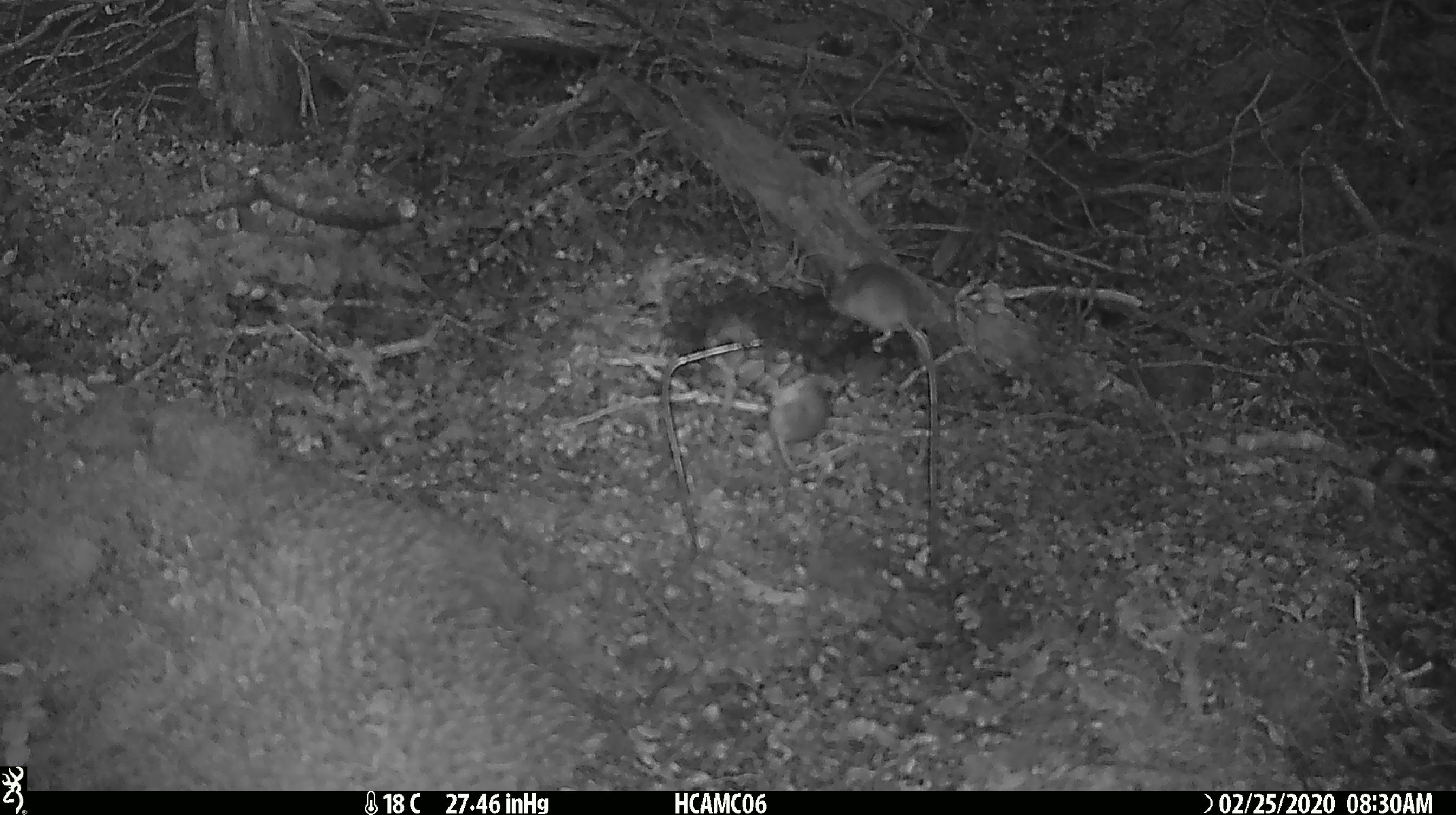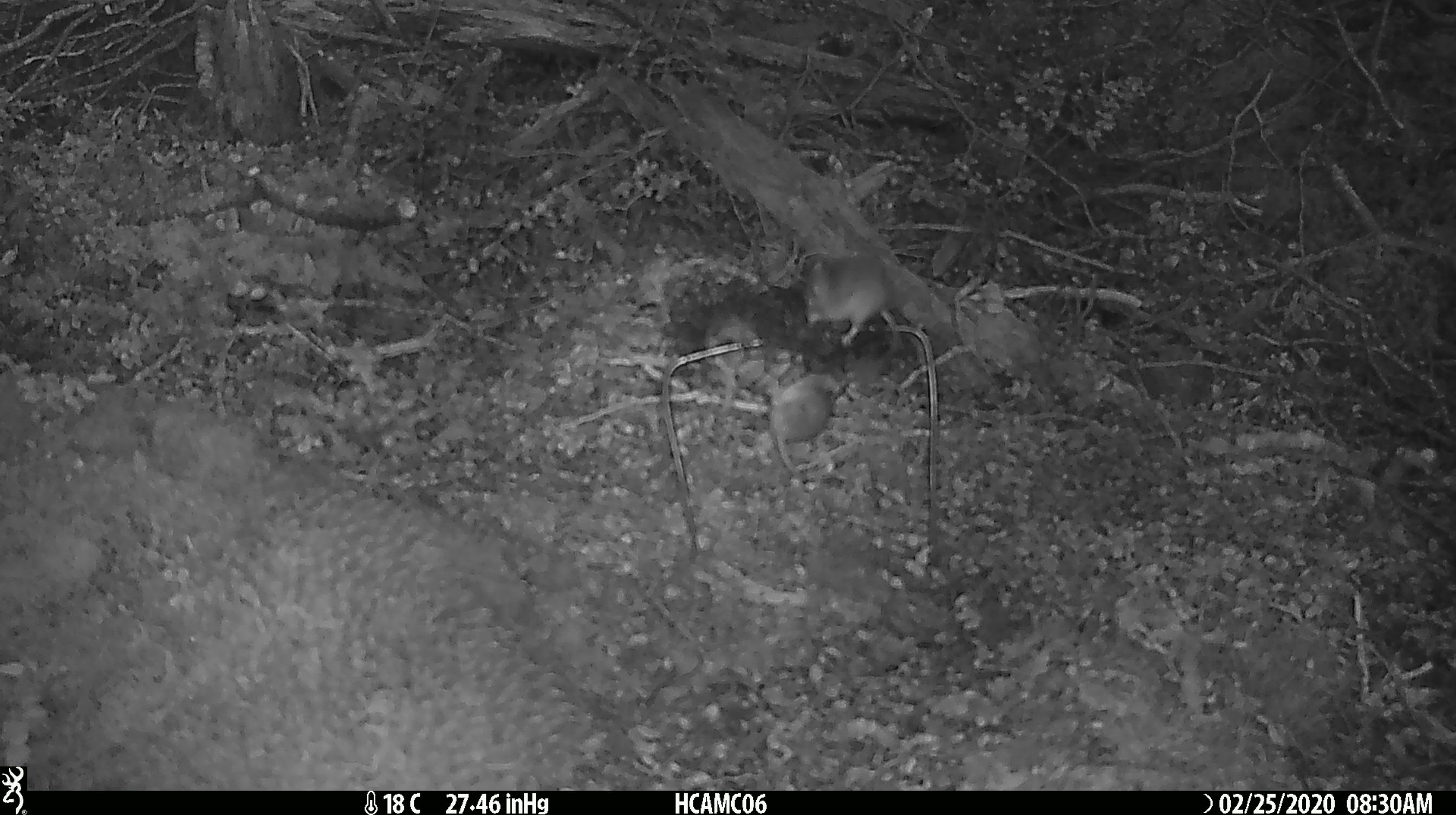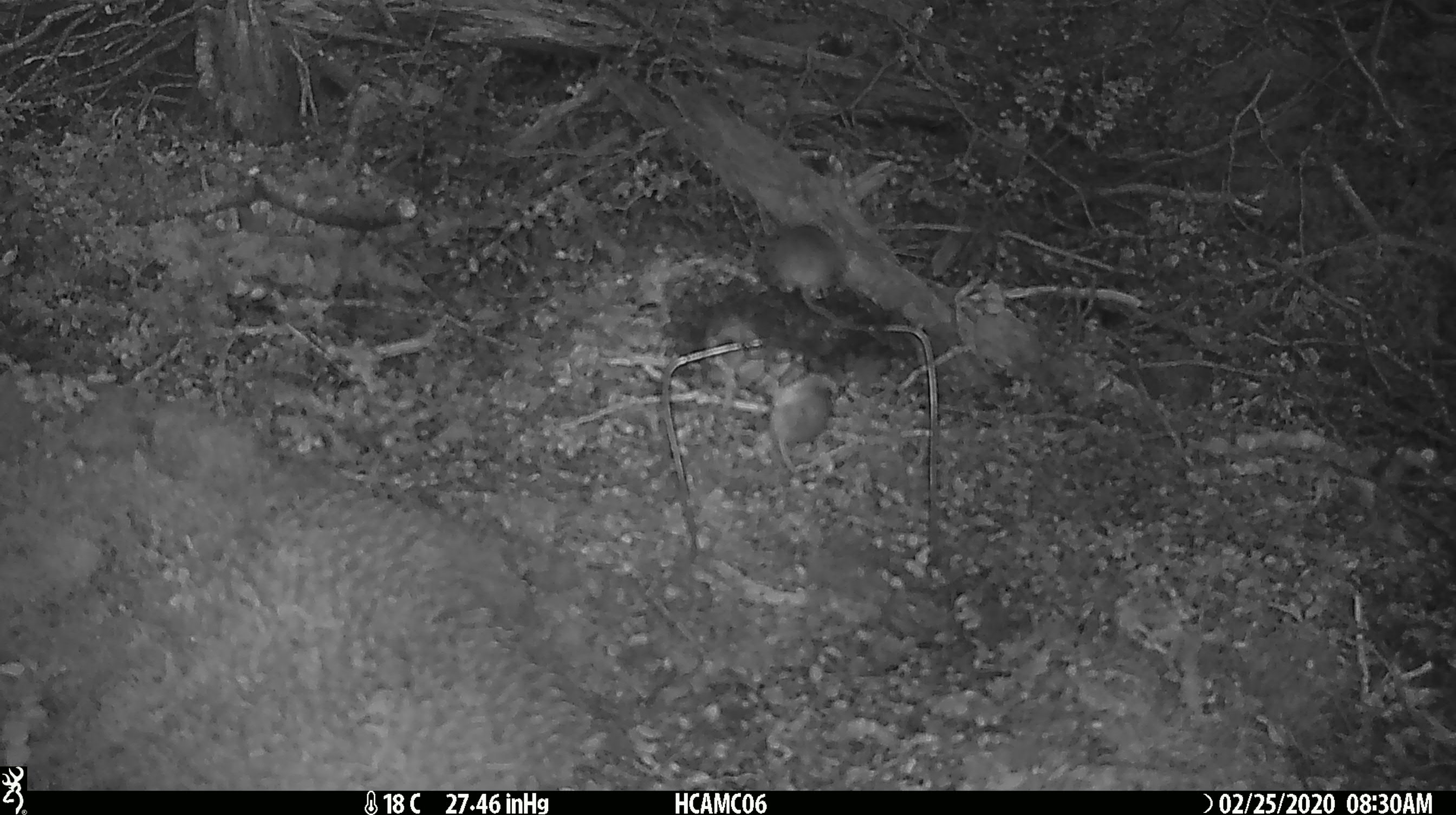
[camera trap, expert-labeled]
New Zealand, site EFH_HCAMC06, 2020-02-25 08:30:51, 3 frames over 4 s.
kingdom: Animalia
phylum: Chordata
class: Mammalia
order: Rodentia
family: Muridae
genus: Mus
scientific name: Mus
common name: mouse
Mouse (Mus).